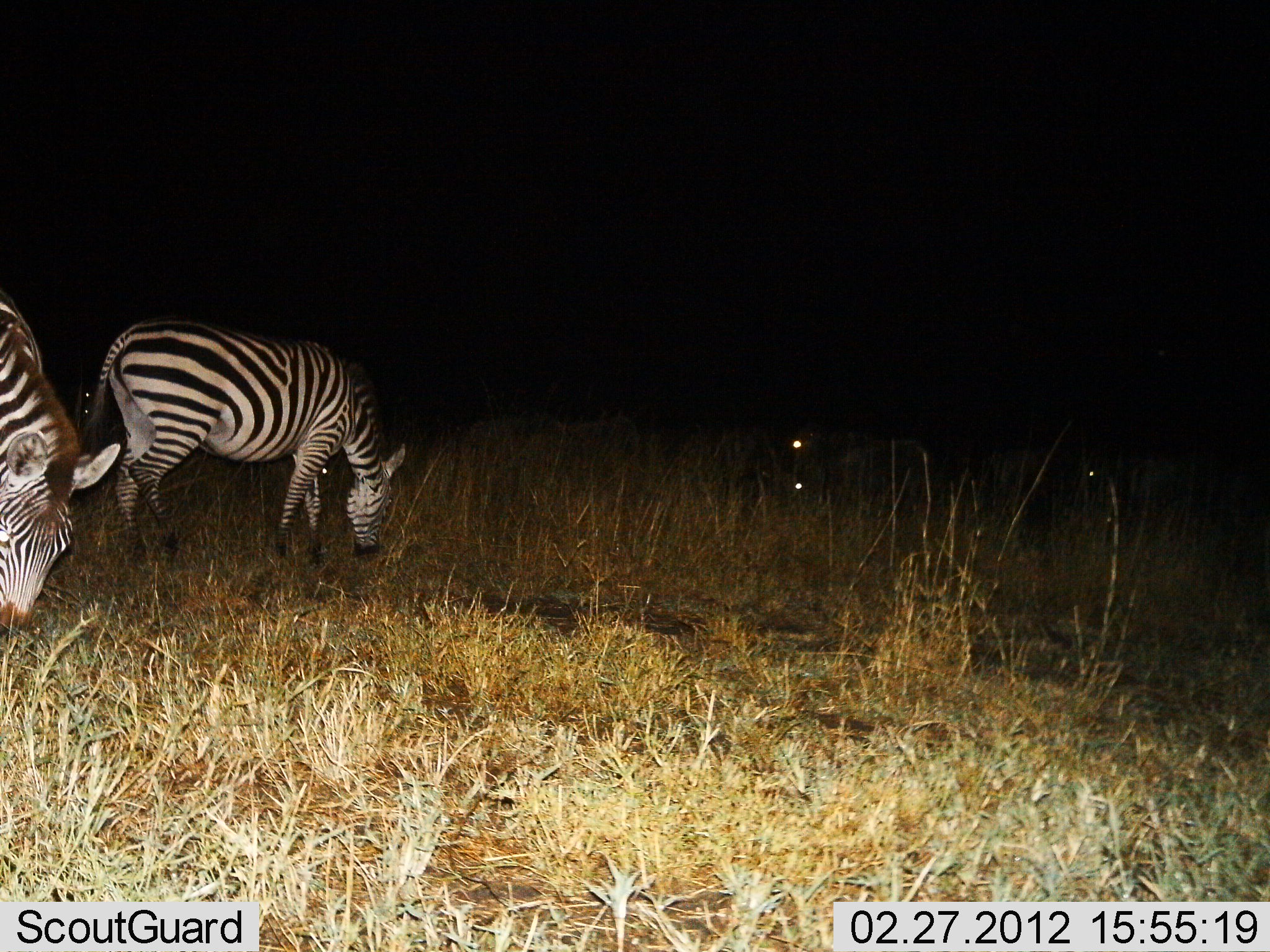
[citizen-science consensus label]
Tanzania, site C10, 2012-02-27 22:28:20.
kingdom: Animalia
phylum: Chordata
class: Mammalia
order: Perissodactyla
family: Equidae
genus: Equus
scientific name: Equus quagga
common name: plains zebra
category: zebra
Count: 2.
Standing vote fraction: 13%.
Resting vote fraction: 0%.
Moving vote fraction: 7%.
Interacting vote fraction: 0%.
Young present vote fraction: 0%.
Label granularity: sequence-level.